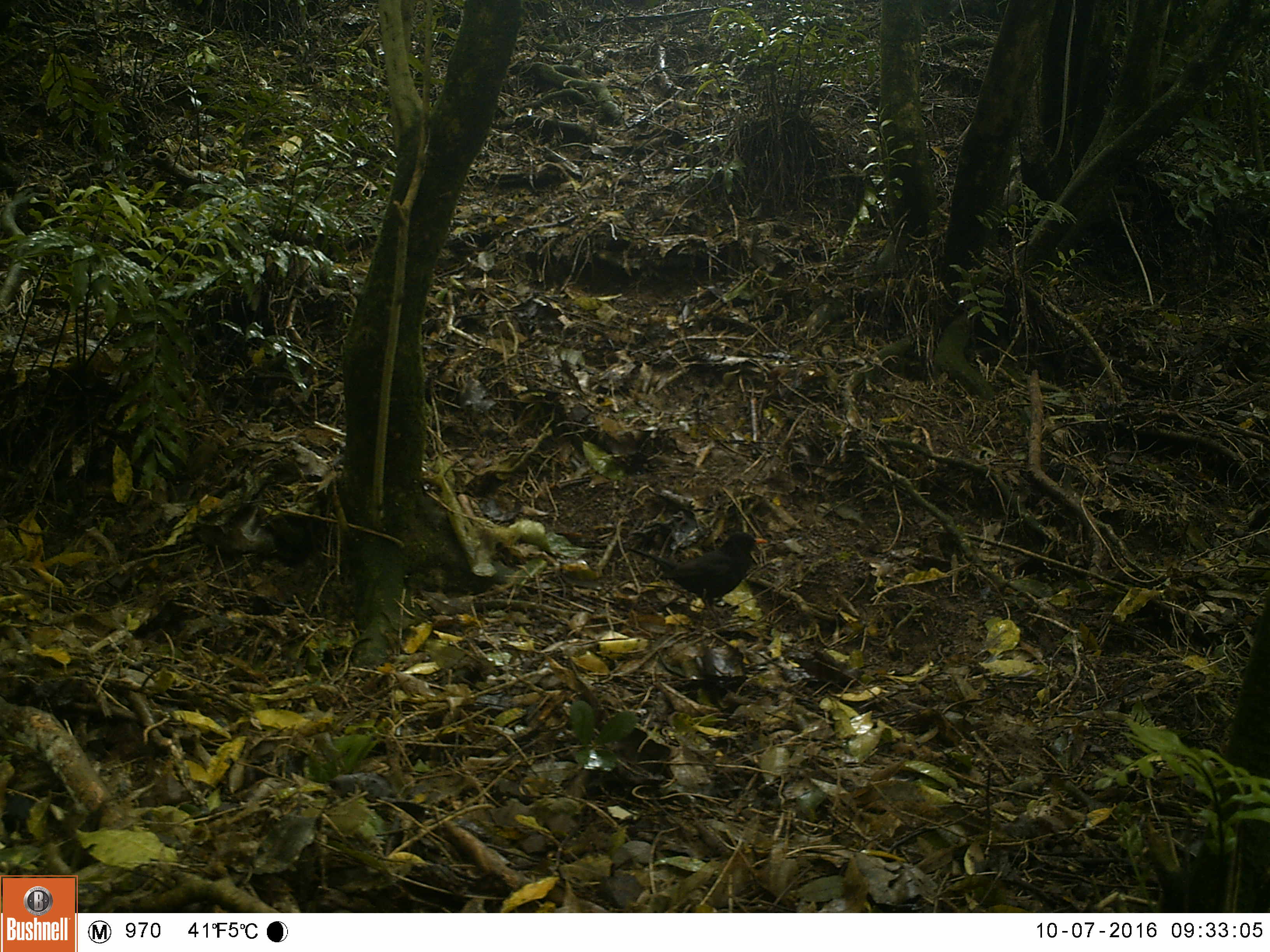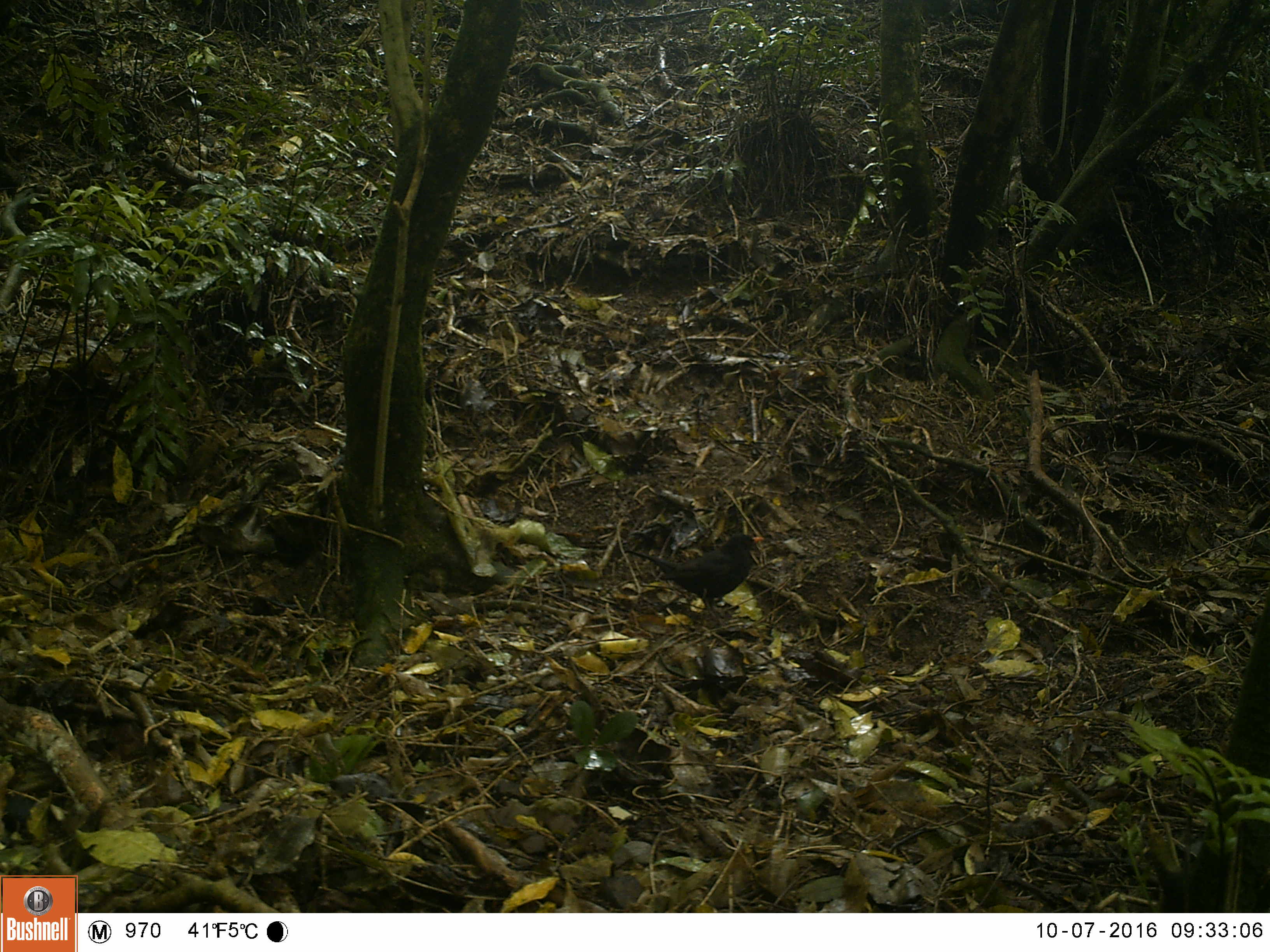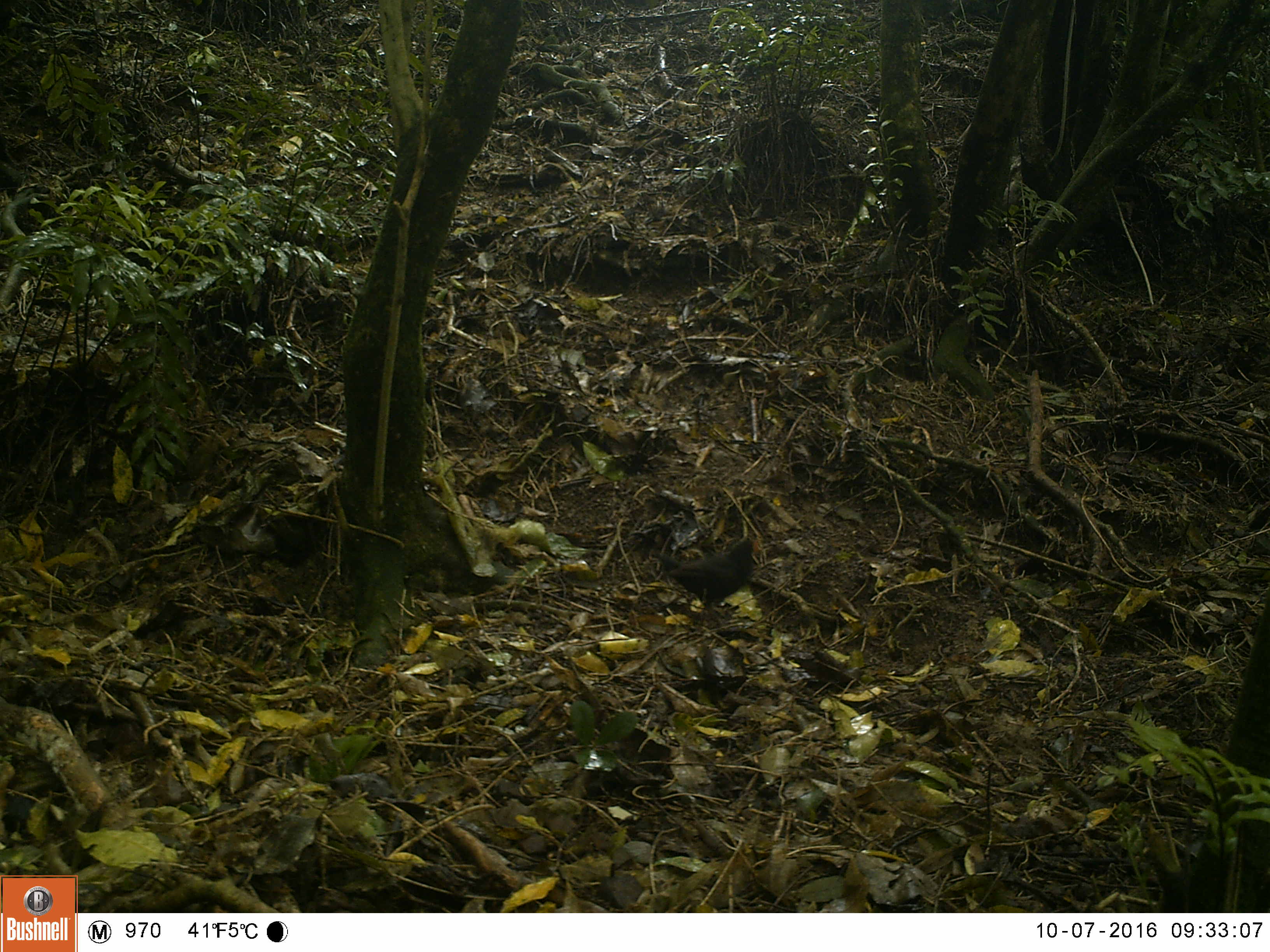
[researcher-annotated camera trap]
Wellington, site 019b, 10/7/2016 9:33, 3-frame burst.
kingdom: Animalia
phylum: Chordata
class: Aves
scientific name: Aves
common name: bird